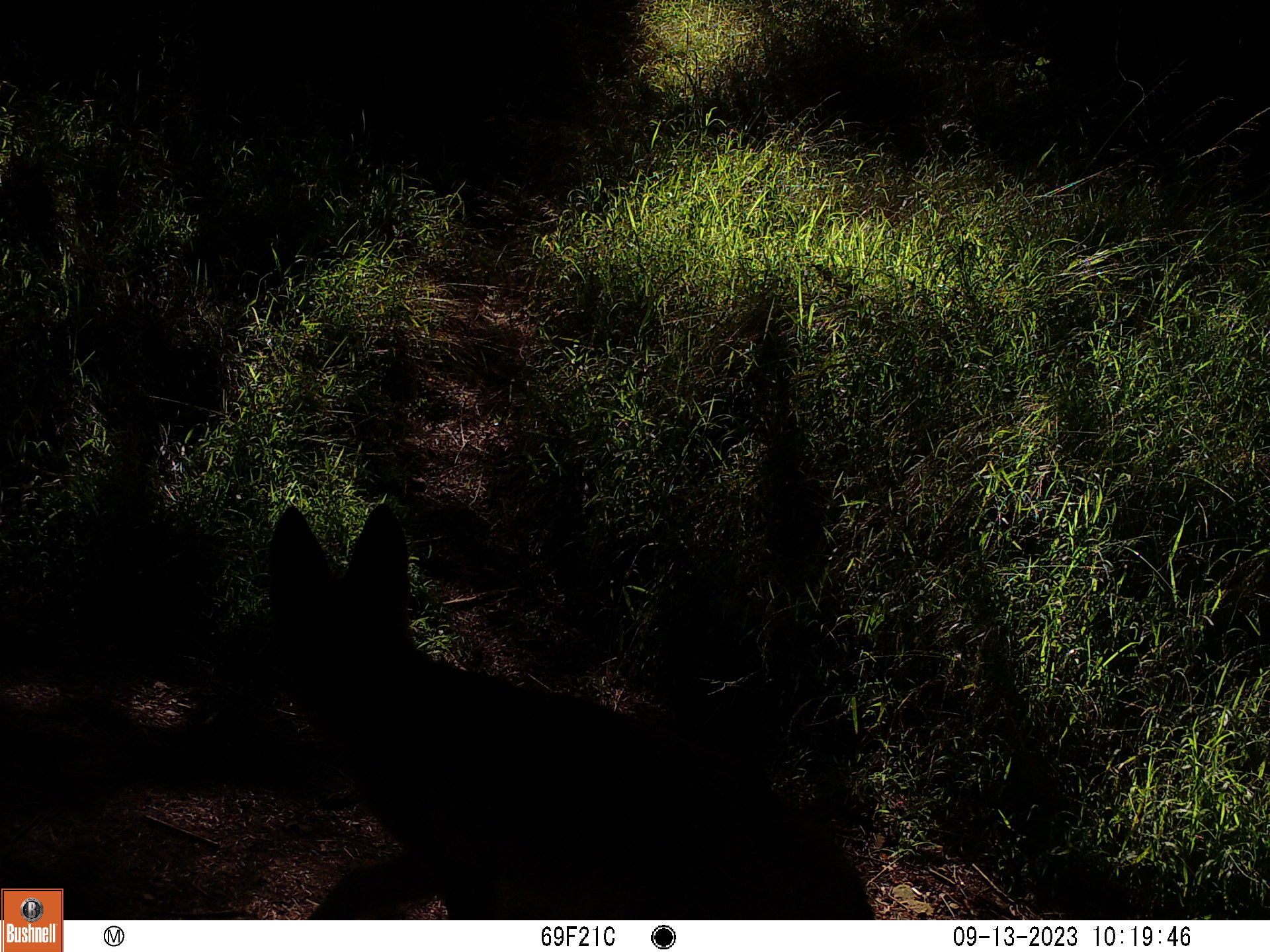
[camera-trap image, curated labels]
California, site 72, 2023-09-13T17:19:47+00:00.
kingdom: Animalia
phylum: Chordata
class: Mammalia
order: Carnivora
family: Canidae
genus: Canis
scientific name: Canis latrans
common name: coyote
Coyote (Canis latrans).